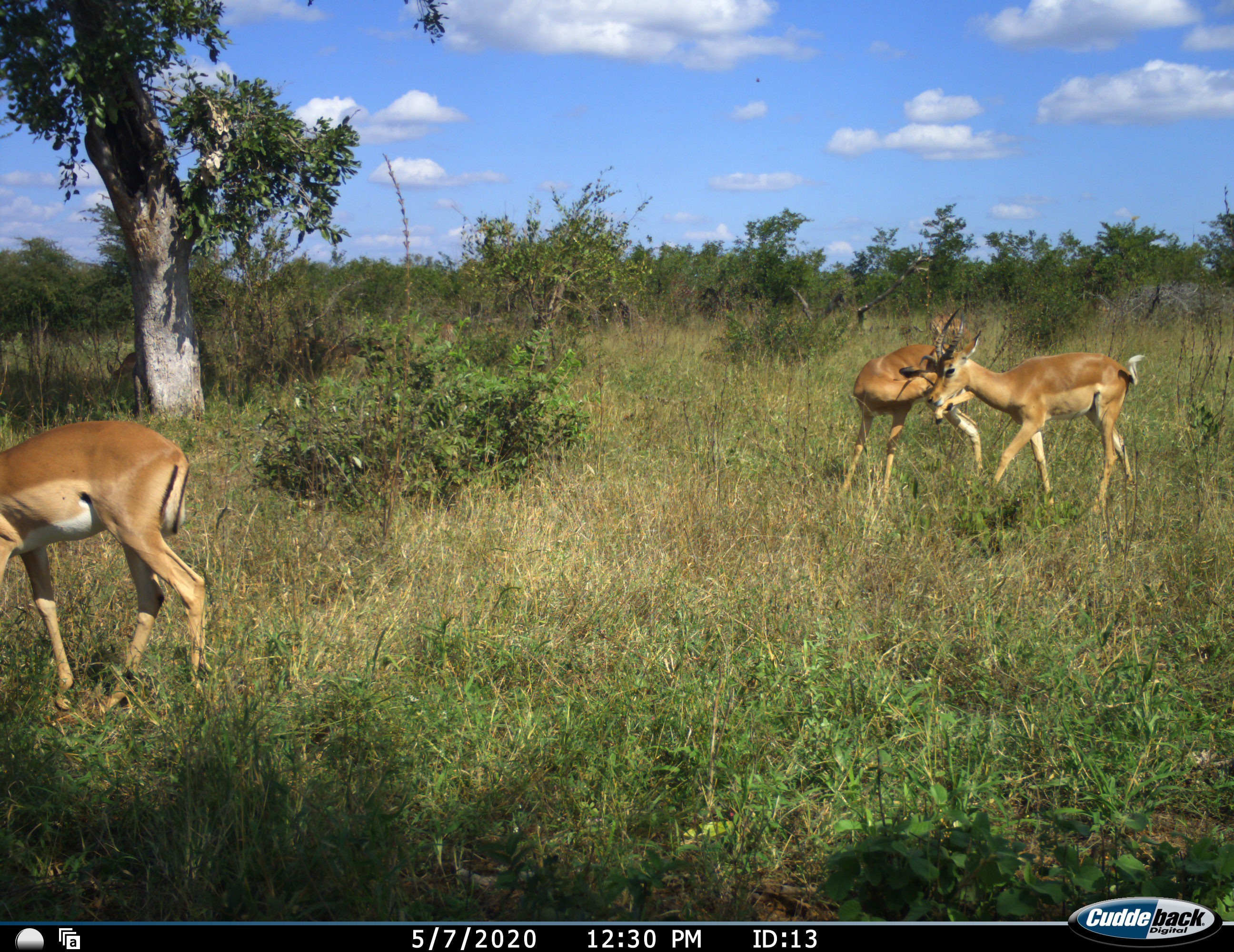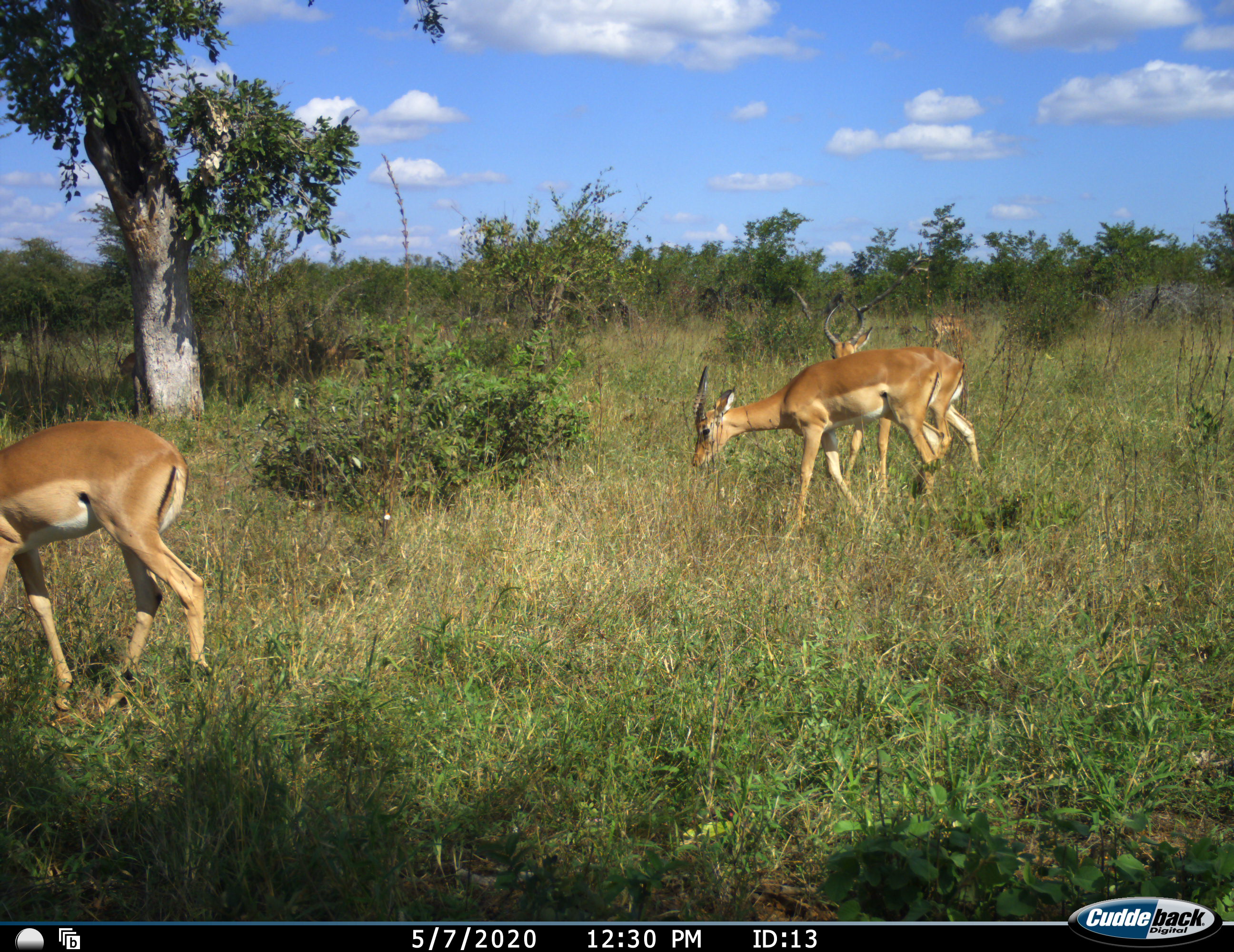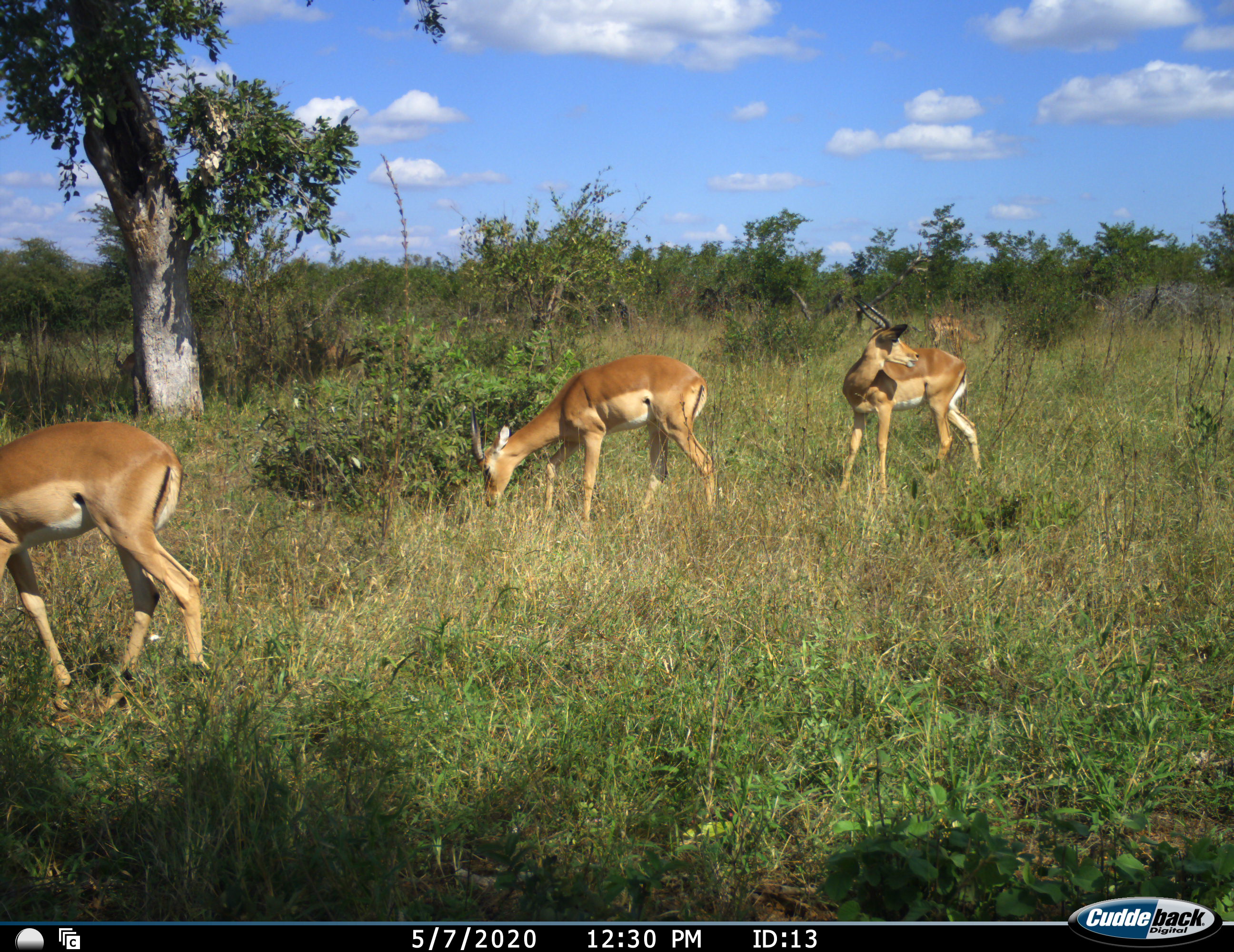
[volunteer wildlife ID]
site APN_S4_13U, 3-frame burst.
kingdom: Animalia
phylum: Chordata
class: Mammalia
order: Artiodactyla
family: Bovidae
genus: Aepyceros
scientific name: Aepyceros melampus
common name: impala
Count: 4.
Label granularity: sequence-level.